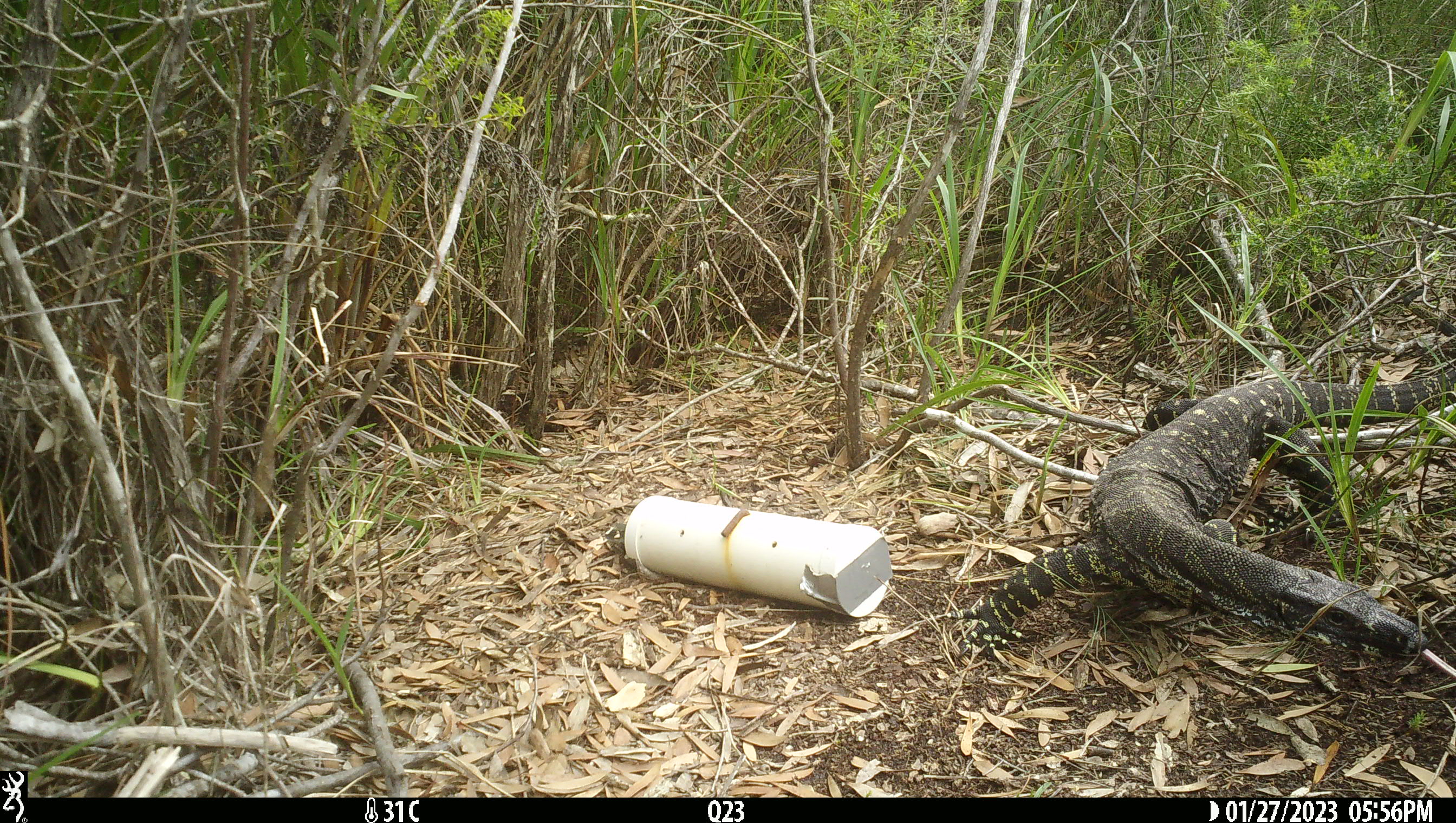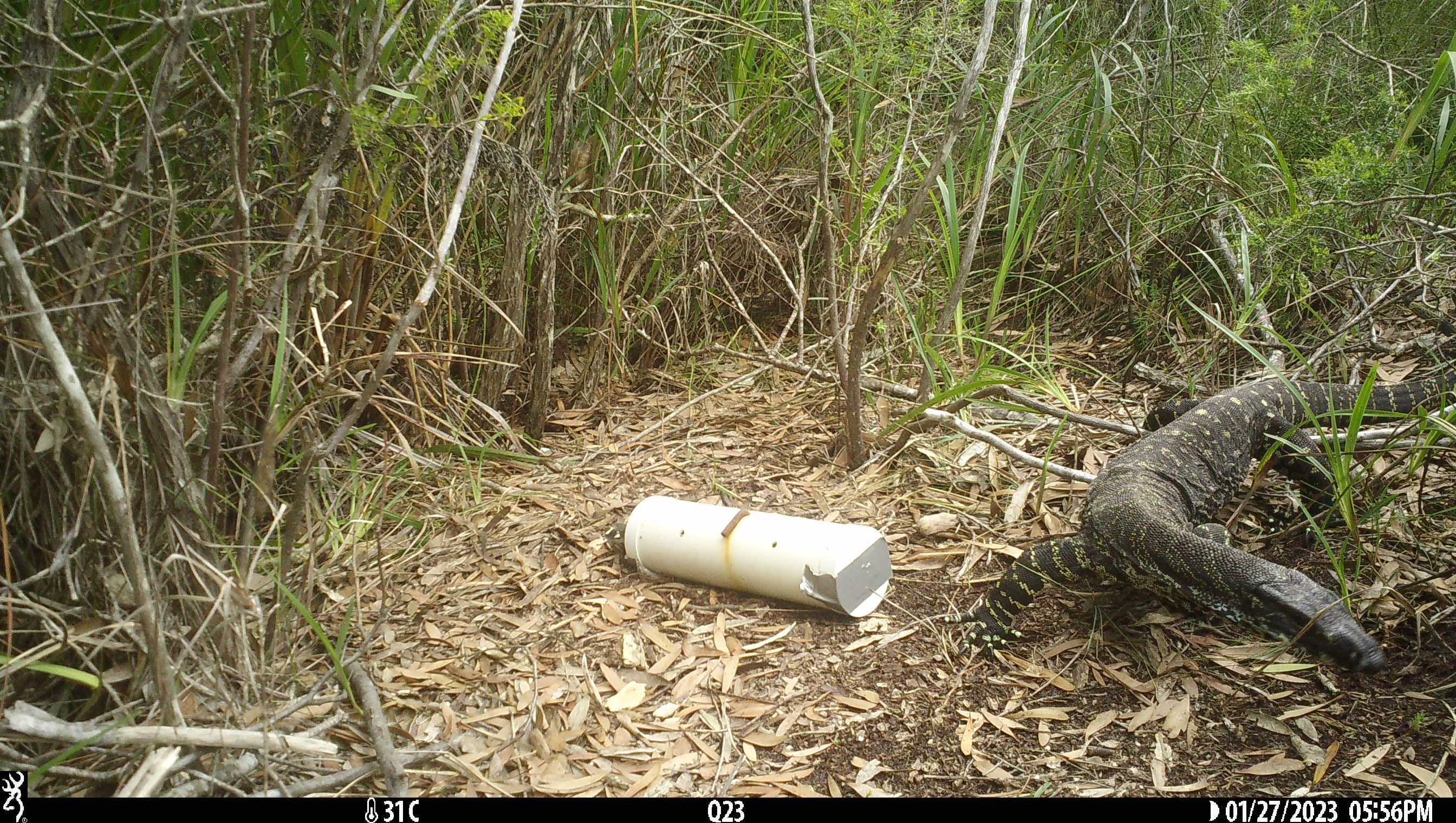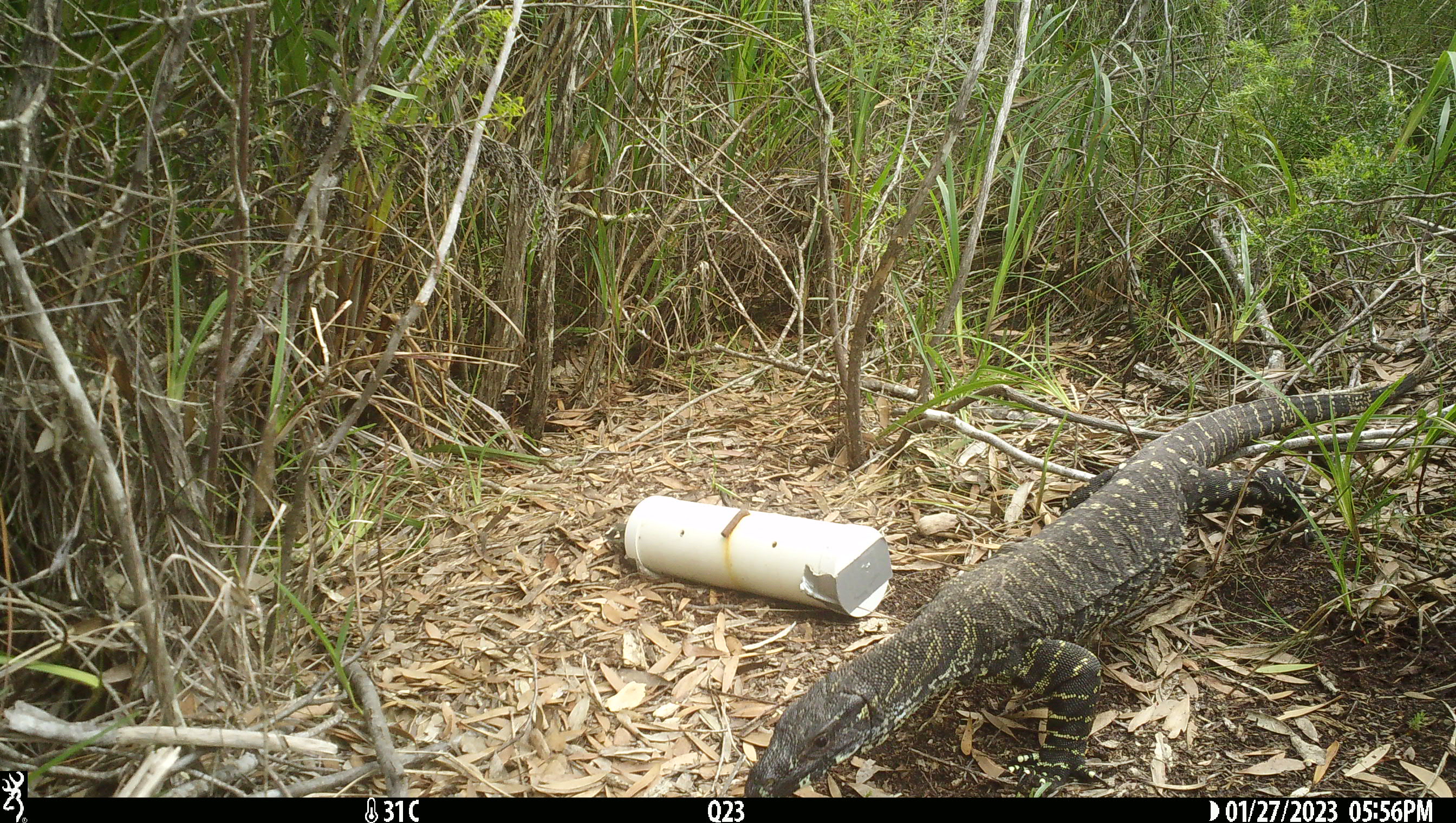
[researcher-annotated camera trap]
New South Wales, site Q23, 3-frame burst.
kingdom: Animalia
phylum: Chordata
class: Reptilia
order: Squamata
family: Varanidae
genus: Varanus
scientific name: Varanus varius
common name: lace monitor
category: goanna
Goanna (lace monitor) (Varanus varius).